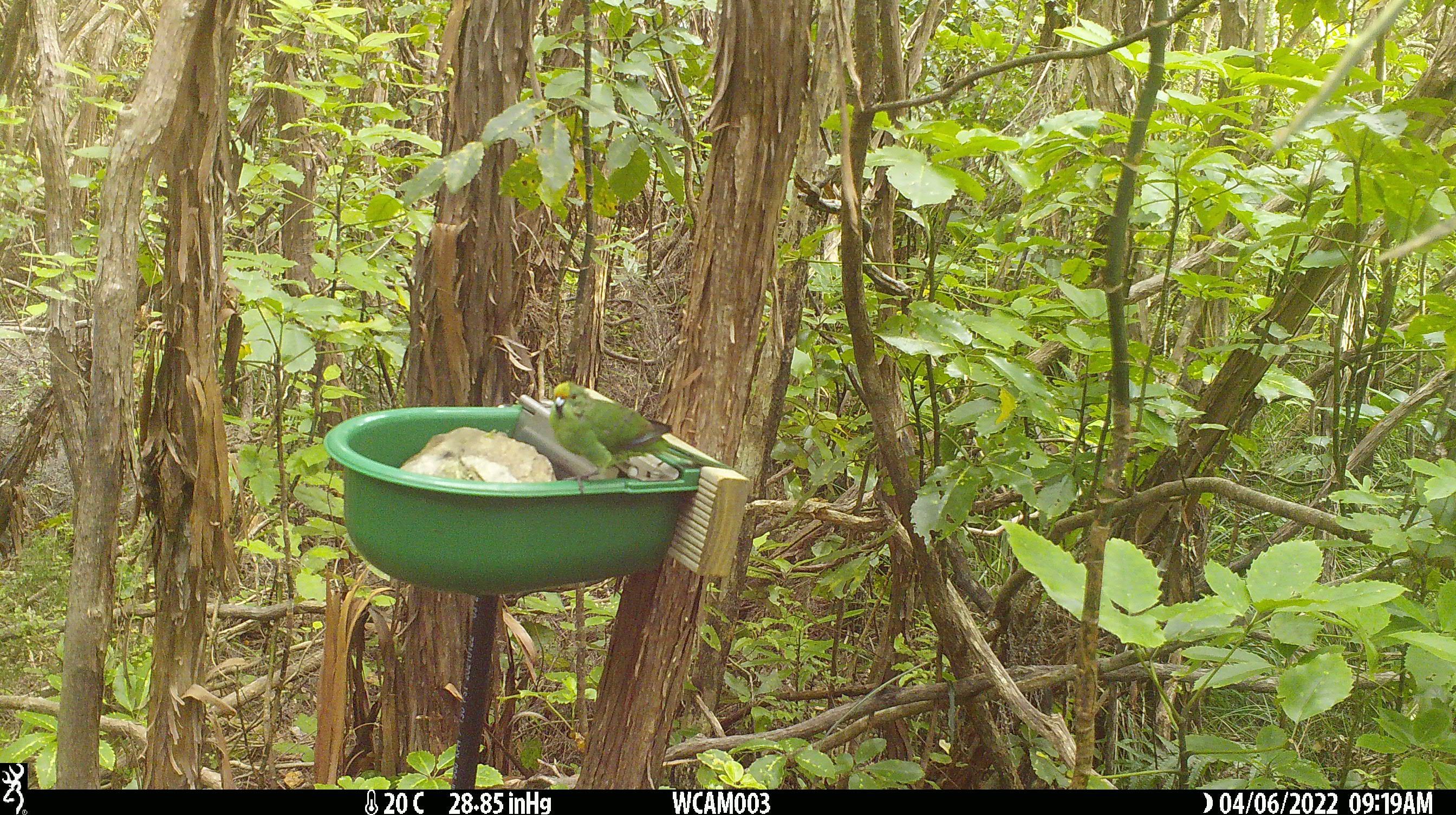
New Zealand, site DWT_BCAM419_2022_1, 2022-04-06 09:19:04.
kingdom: Animalia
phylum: Chordata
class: Aves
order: Psittaciformes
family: Psittaculidae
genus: Cyanoramphus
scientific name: Cyanoramphus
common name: parakeet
Parakeet (Cyanoramphus).